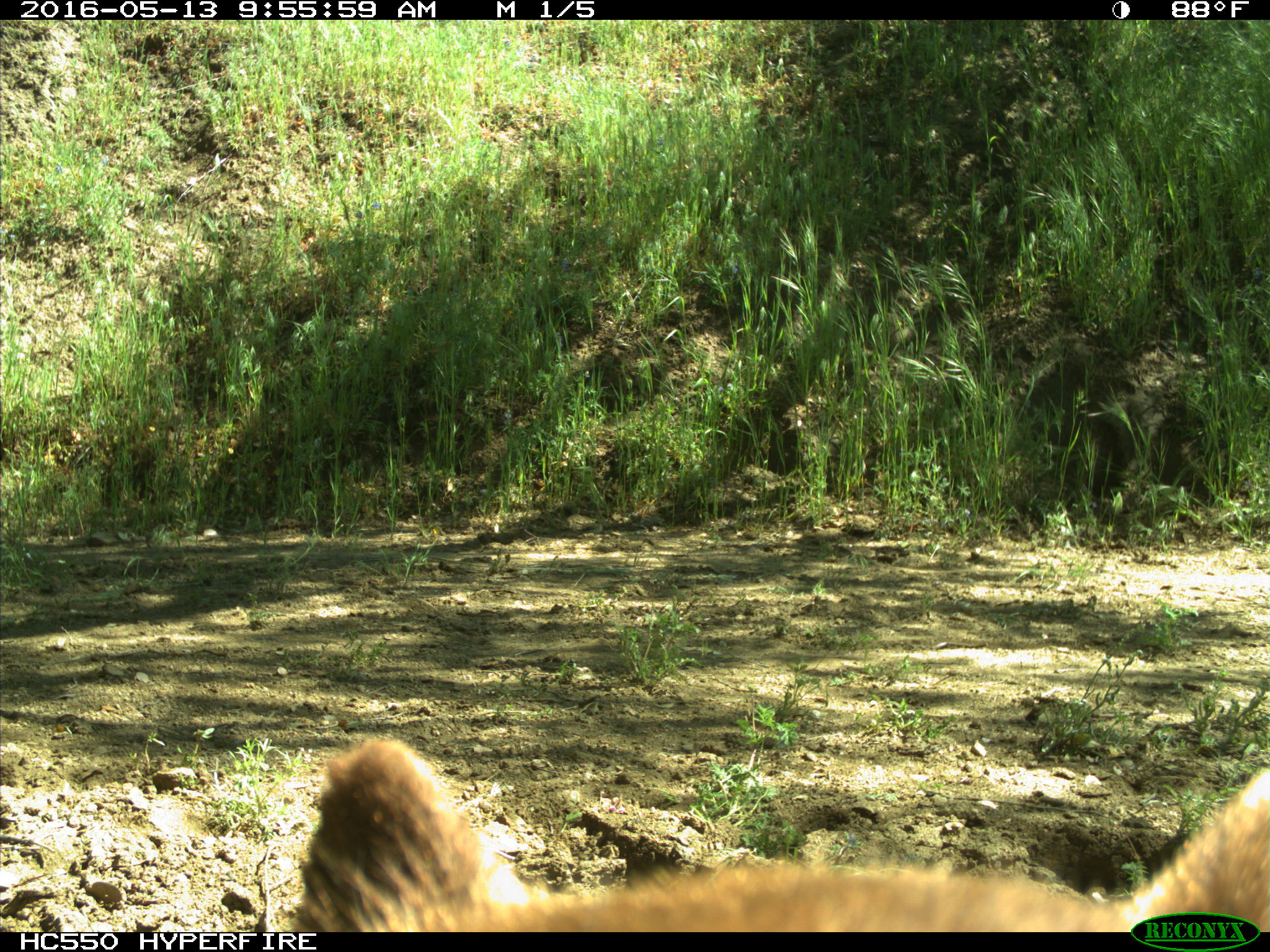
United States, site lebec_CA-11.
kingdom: Animalia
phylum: Chordata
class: Mammalia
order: Carnivora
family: Ursidae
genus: Ursus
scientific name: Ursus americanus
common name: american black bear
Ursus americanus (american black bear).